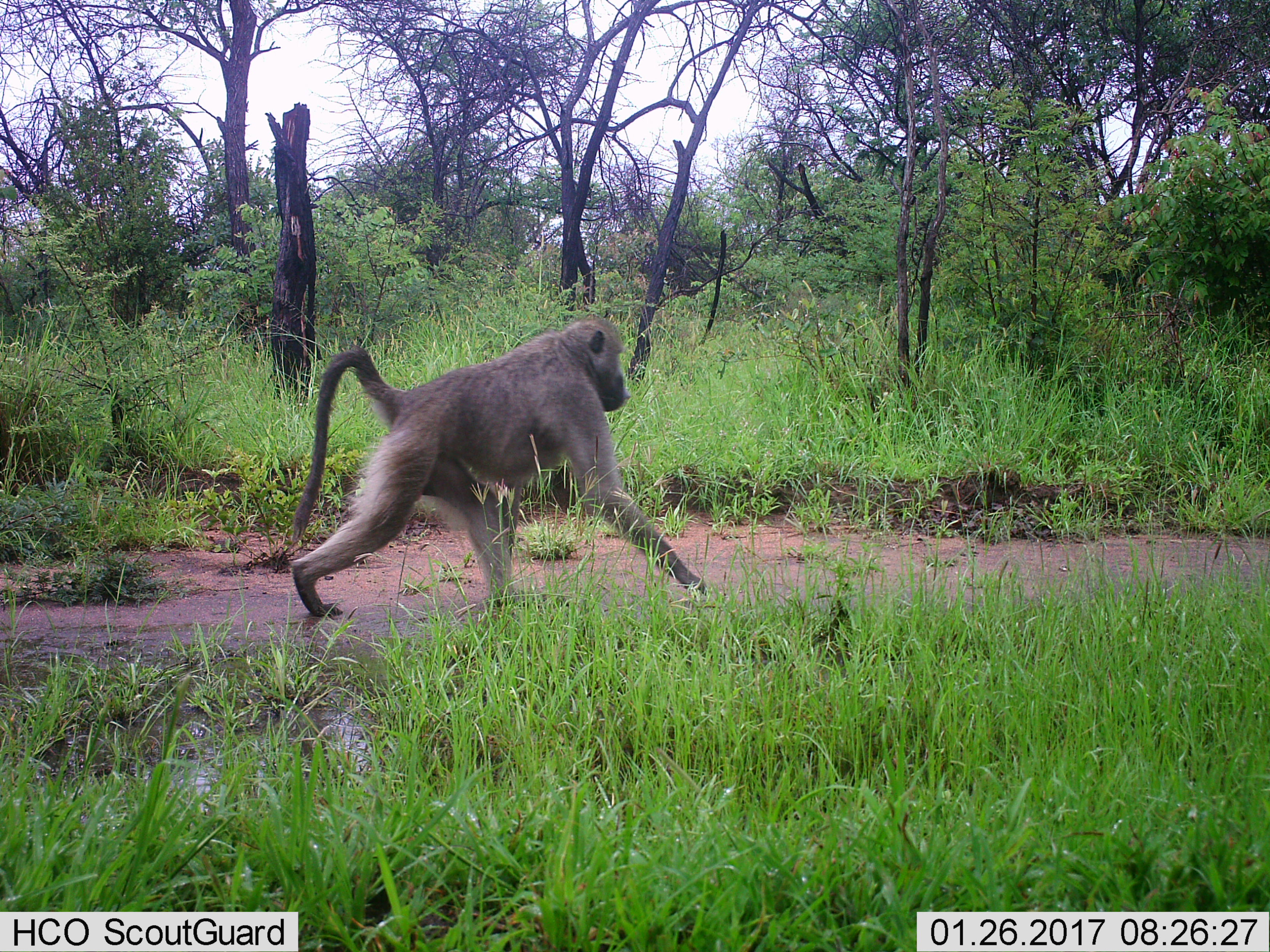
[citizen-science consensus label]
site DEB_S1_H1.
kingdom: Animalia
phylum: Chordata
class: Mammalia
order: Primates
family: Cercopithecidae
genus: Papio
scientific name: Papio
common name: baboon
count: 1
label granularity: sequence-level